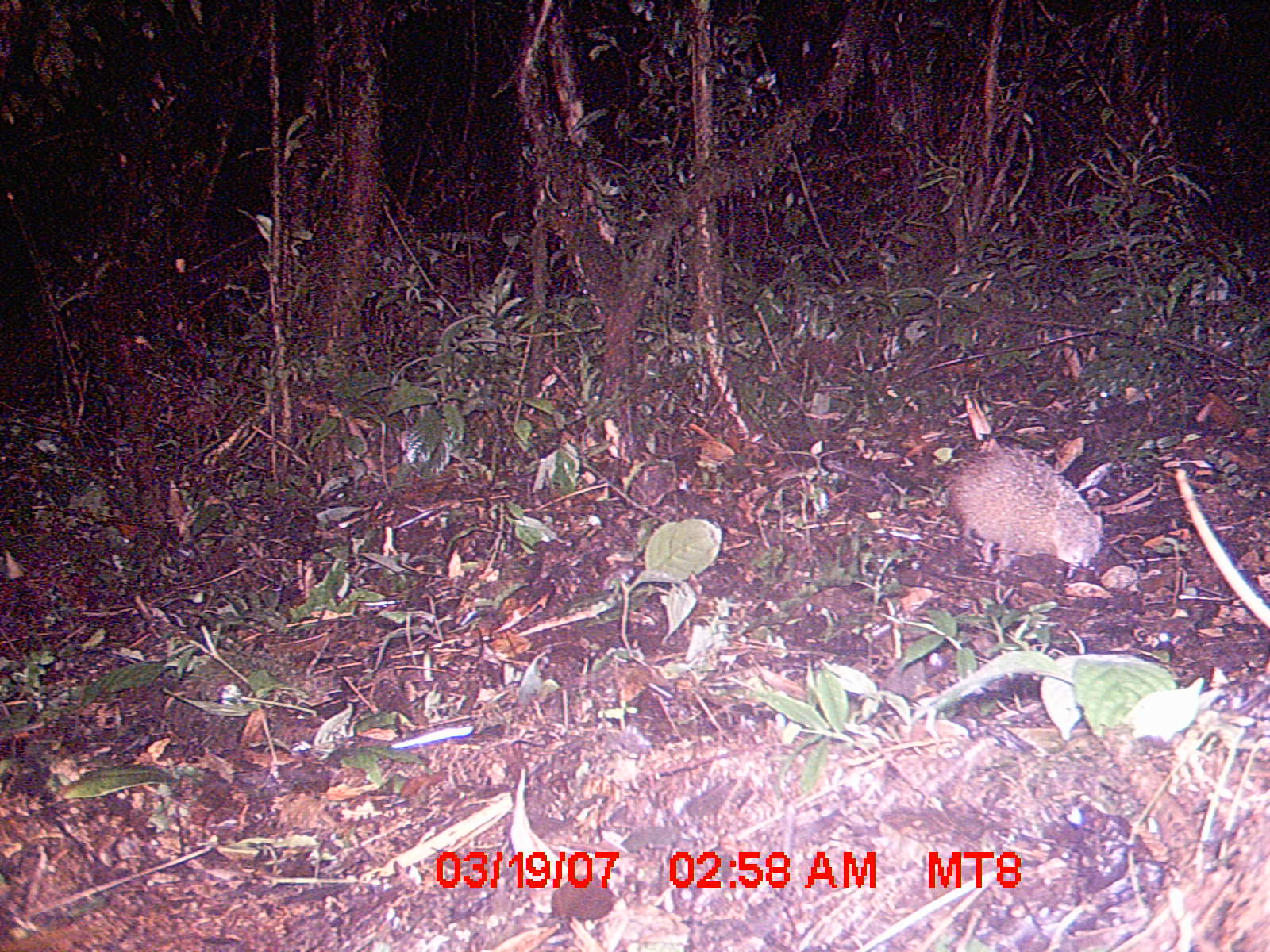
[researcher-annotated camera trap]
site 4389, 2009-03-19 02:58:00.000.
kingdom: Animalia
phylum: Chordata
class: Mammalia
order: Afrosoricida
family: Tenrecidae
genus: Tenrec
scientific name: Tenrec ecaudatus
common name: tailless tenrec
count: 1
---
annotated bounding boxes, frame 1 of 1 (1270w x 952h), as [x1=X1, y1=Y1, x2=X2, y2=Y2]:
tenrec ecaudatus: [x1=941, y1=445, x2=1104, y2=576]